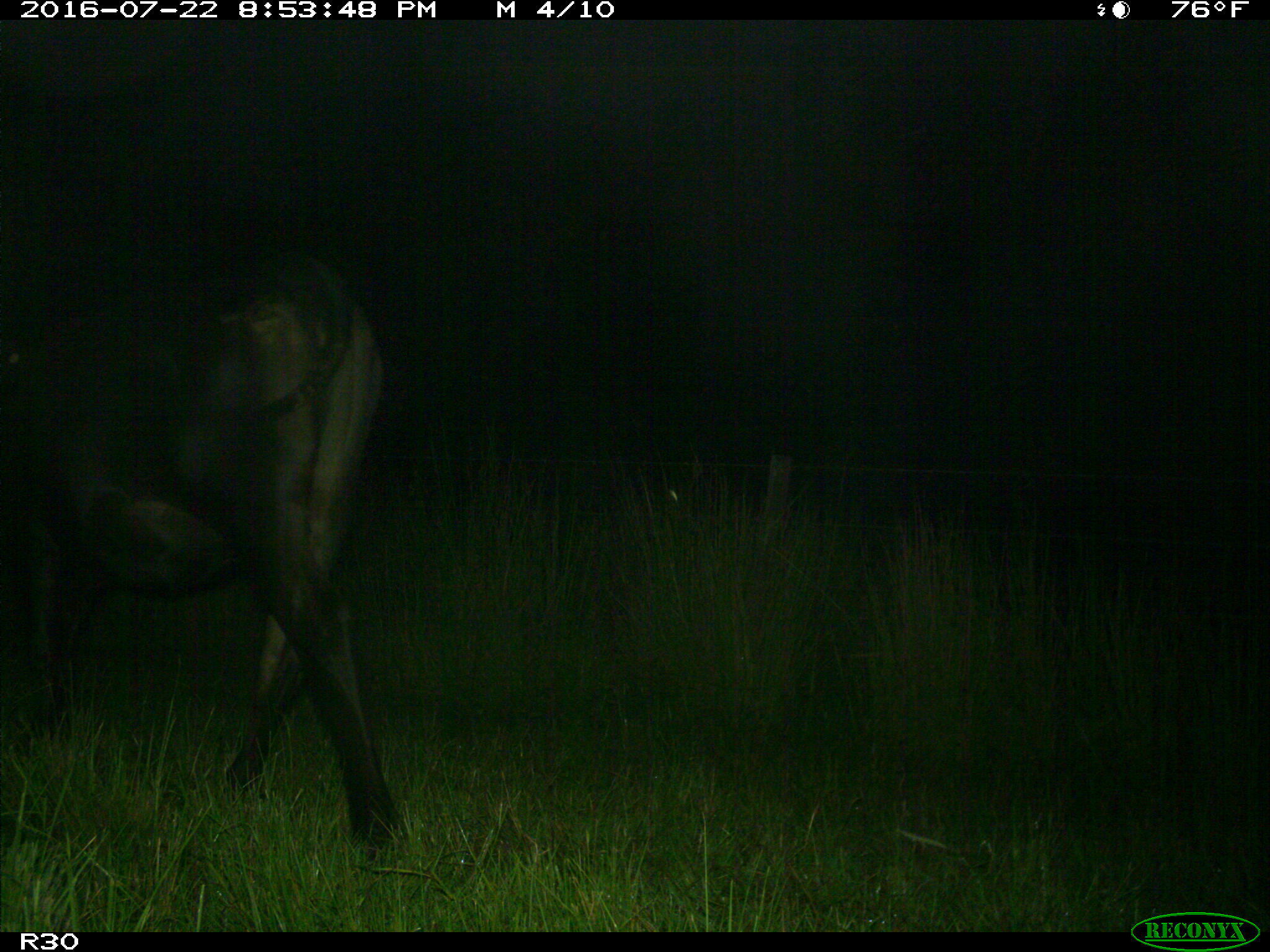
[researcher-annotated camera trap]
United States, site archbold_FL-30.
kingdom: Animalia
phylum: Chordata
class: Mammalia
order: Artiodactyla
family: Bovidae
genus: Bos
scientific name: Bos taurus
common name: domestic cow